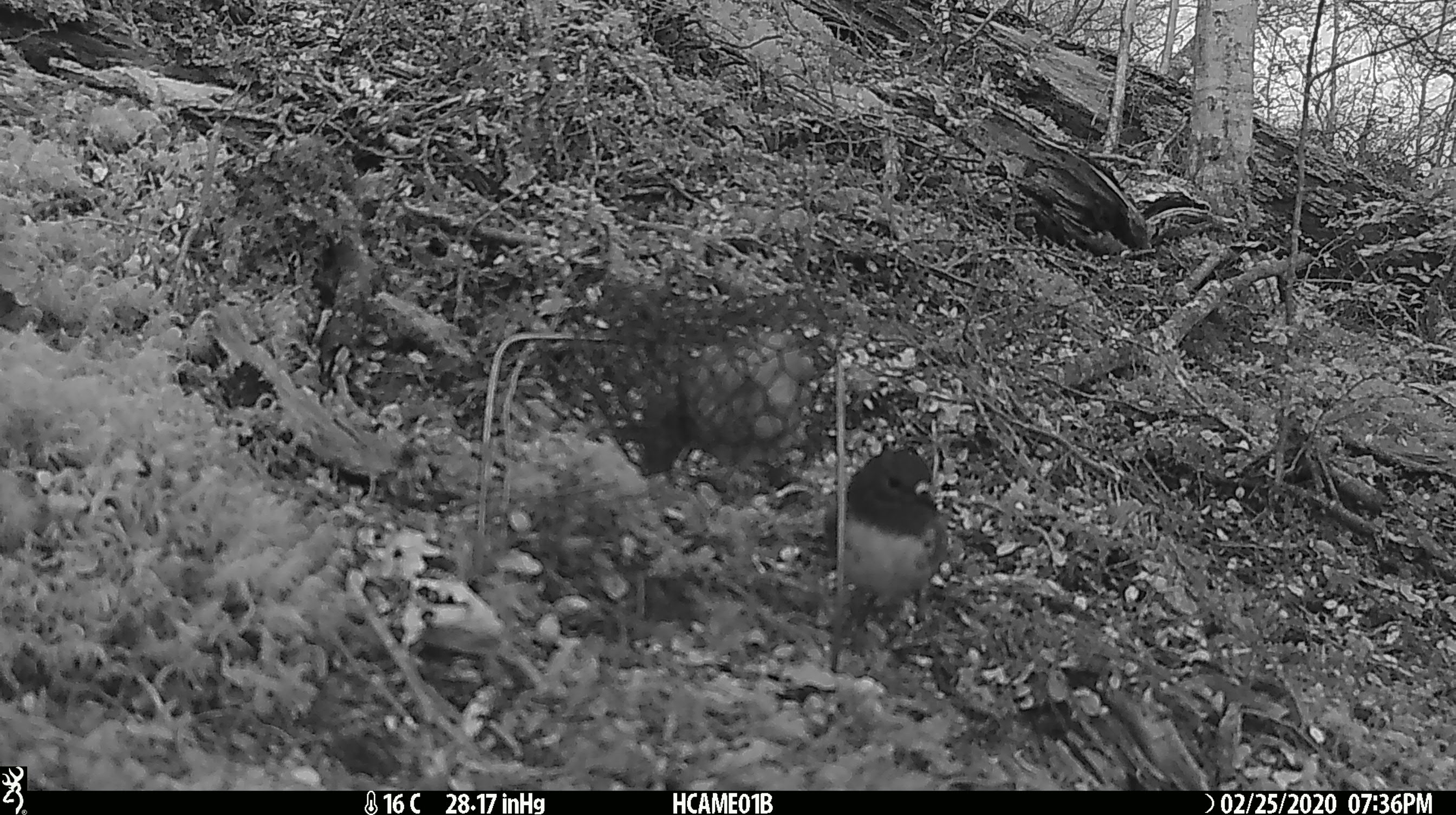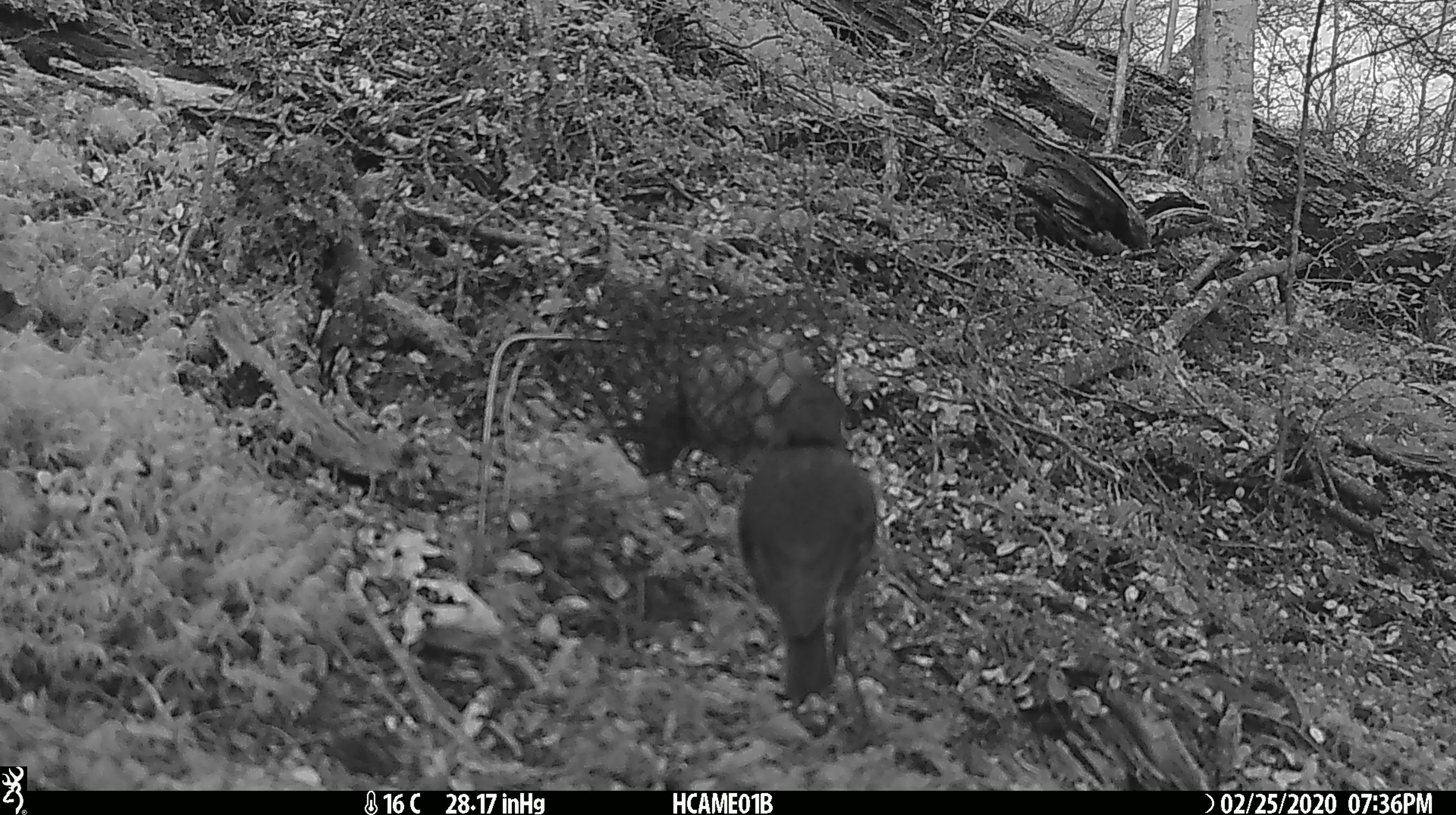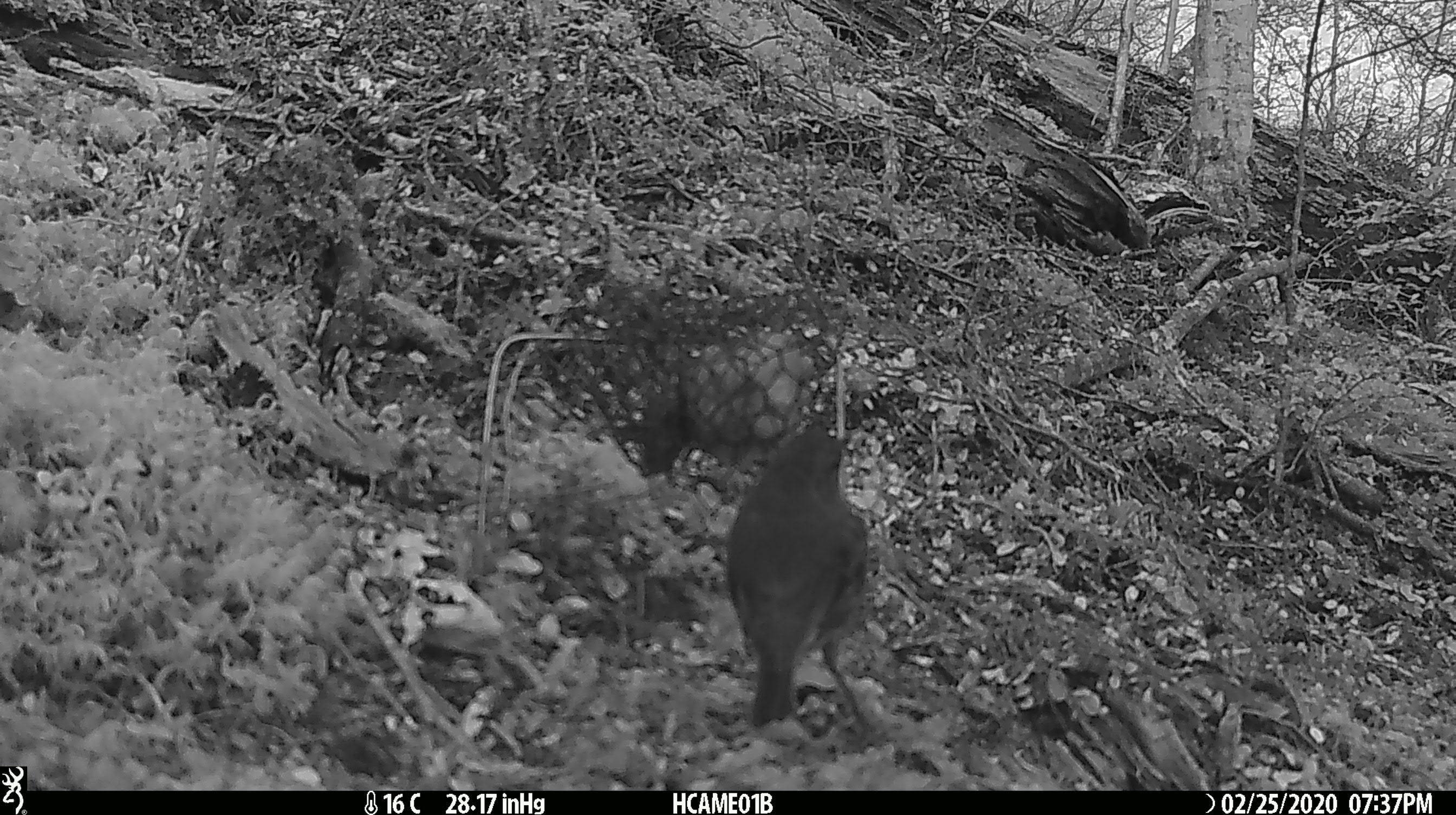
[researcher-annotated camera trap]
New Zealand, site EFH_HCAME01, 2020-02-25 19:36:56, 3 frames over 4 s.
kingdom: Animalia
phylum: Chordata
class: Aves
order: Passeriformes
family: Petroicidae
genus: Petroica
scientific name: Petroica australis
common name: new zealand robin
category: robin